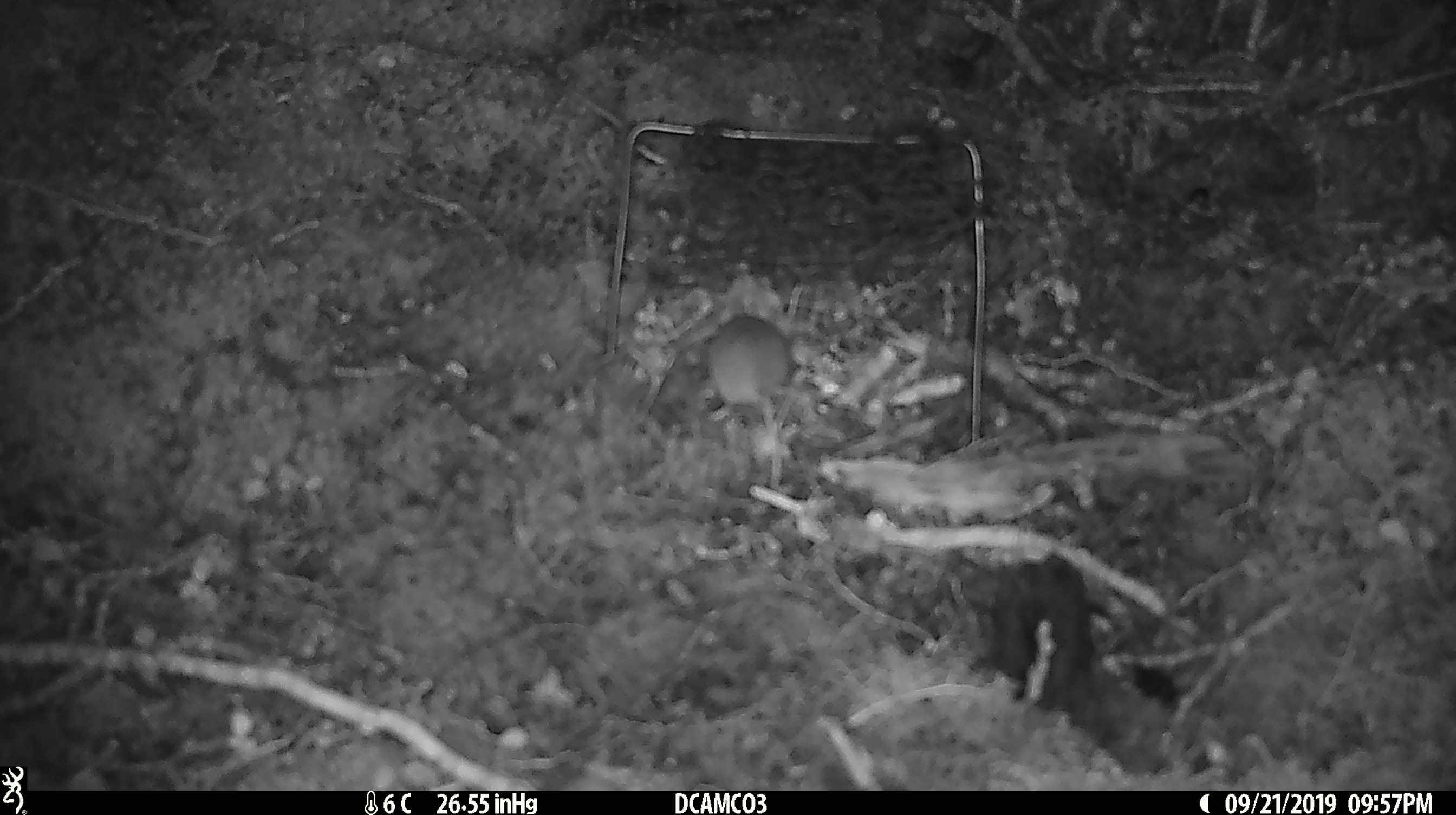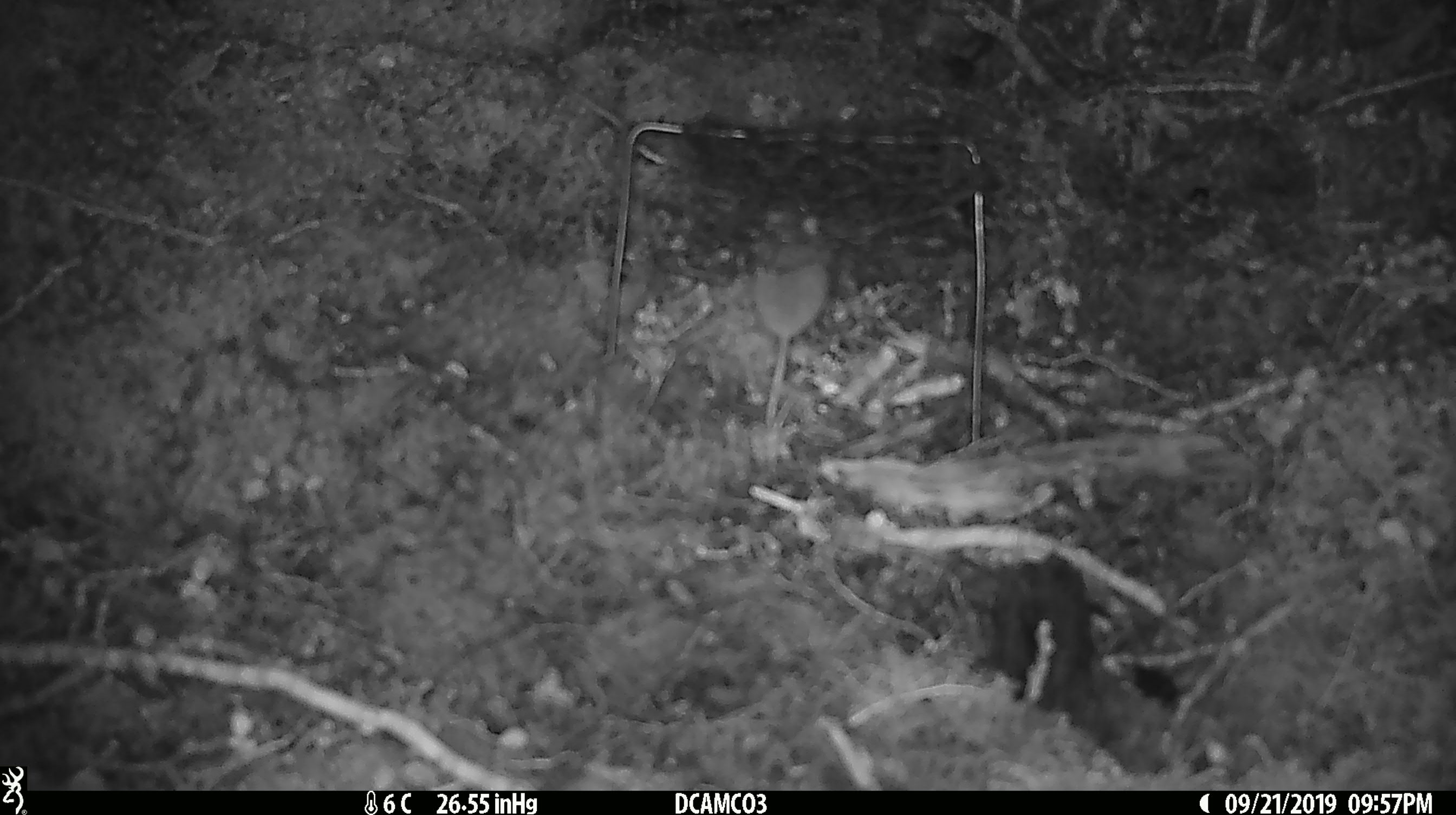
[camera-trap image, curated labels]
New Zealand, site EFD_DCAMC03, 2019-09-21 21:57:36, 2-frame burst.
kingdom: Animalia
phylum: Chordata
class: Mammalia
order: Rodentia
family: Muridae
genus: Mus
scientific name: Mus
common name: mouse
Mouse (Mus).